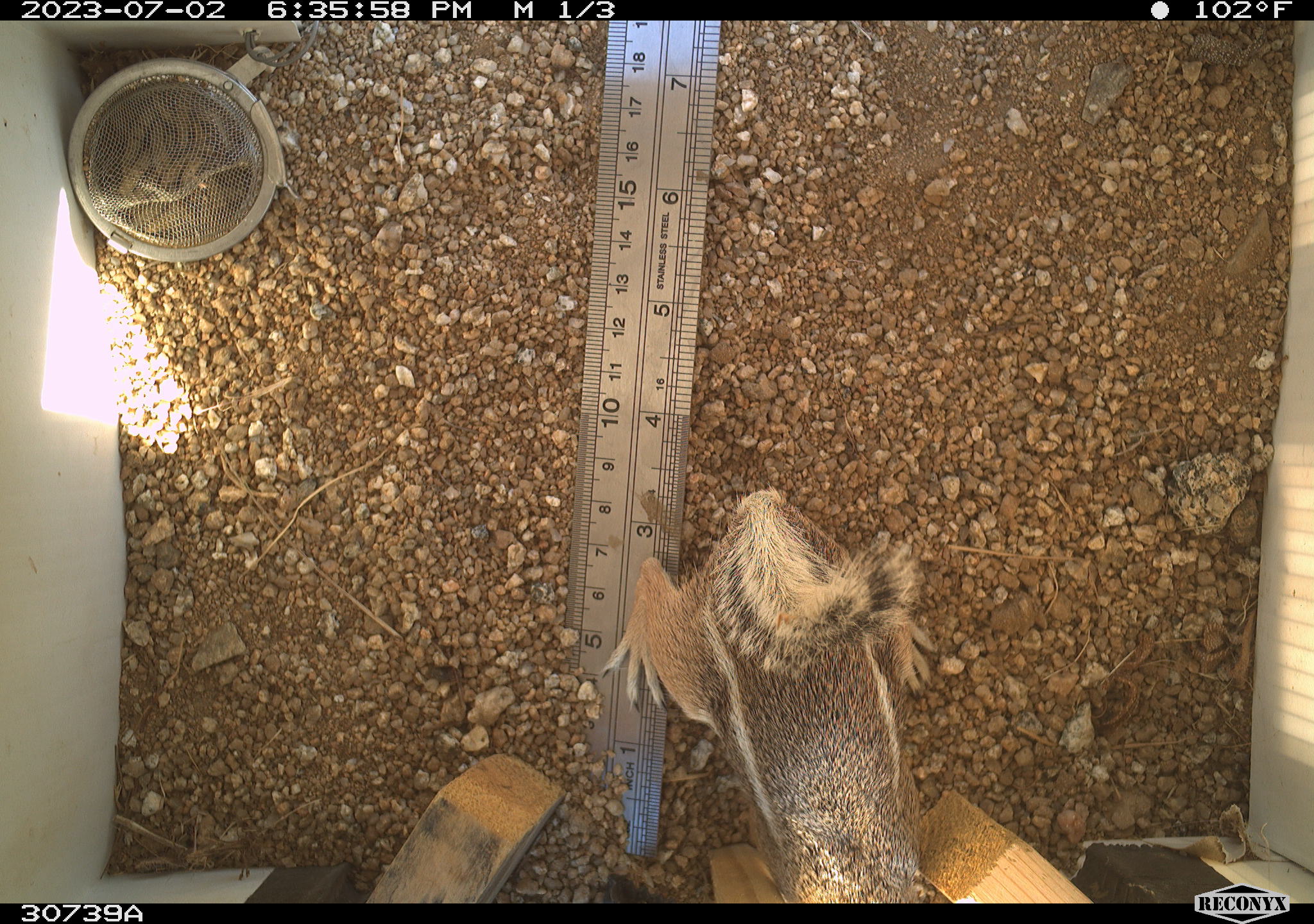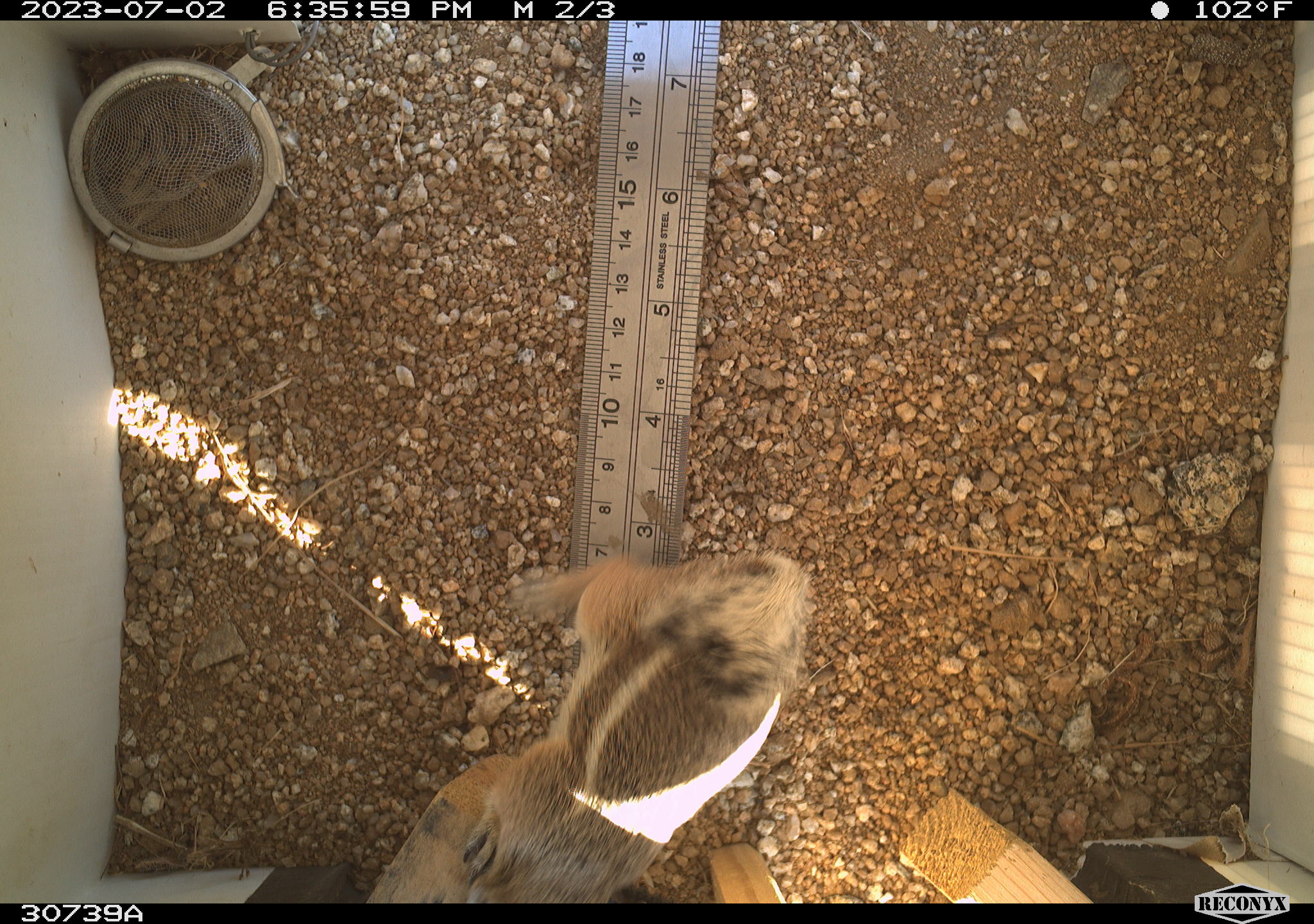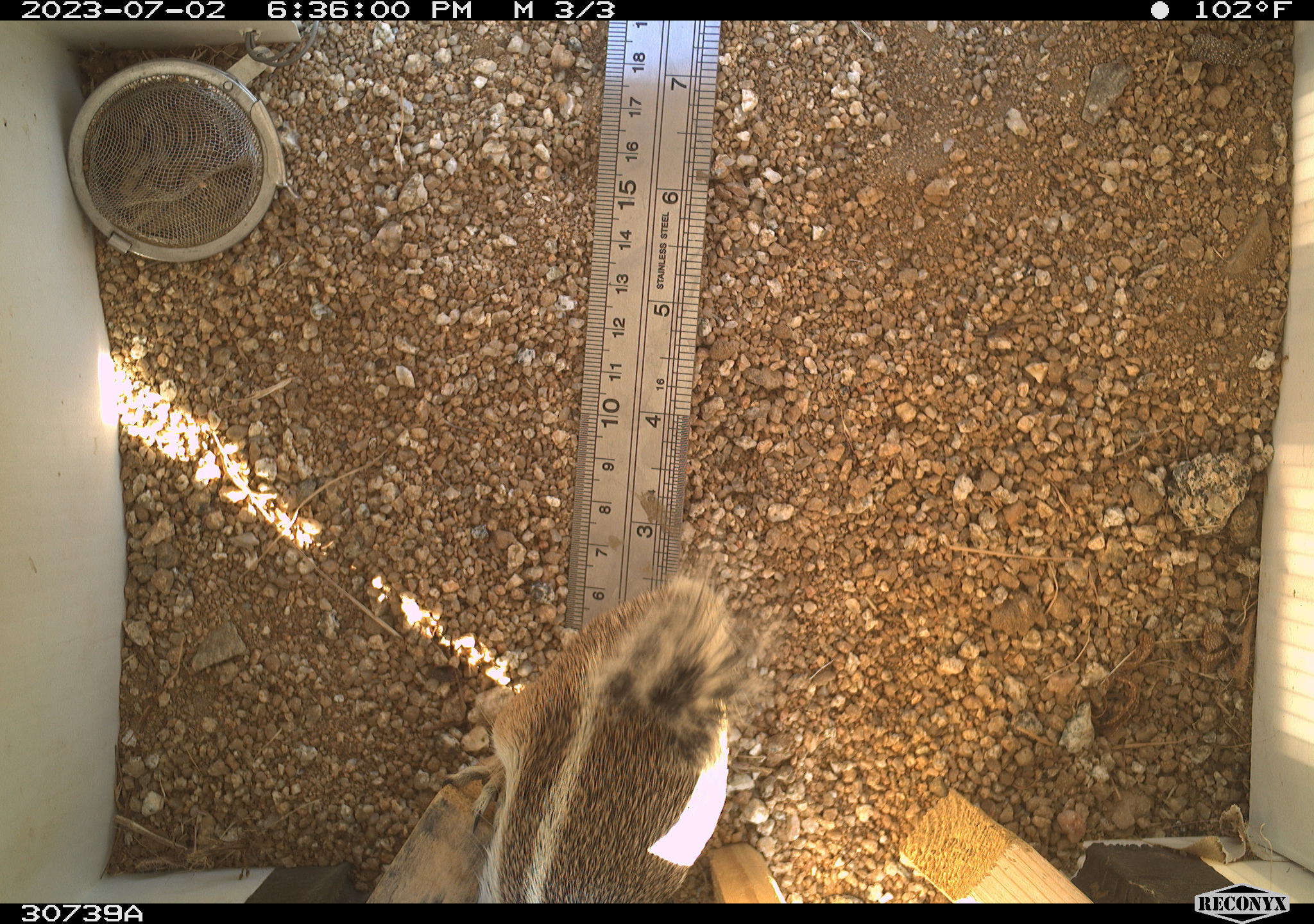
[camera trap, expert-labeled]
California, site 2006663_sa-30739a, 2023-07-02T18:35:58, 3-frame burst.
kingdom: Animalia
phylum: Chordata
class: Mammalia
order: Rodentia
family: Sciuridae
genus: Ammospermophilus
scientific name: Ammospermophilus leucurus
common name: white-tailed antelope squirrel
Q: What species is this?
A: White-tailed antelope squirrel (Ammospermophilus leucurus).